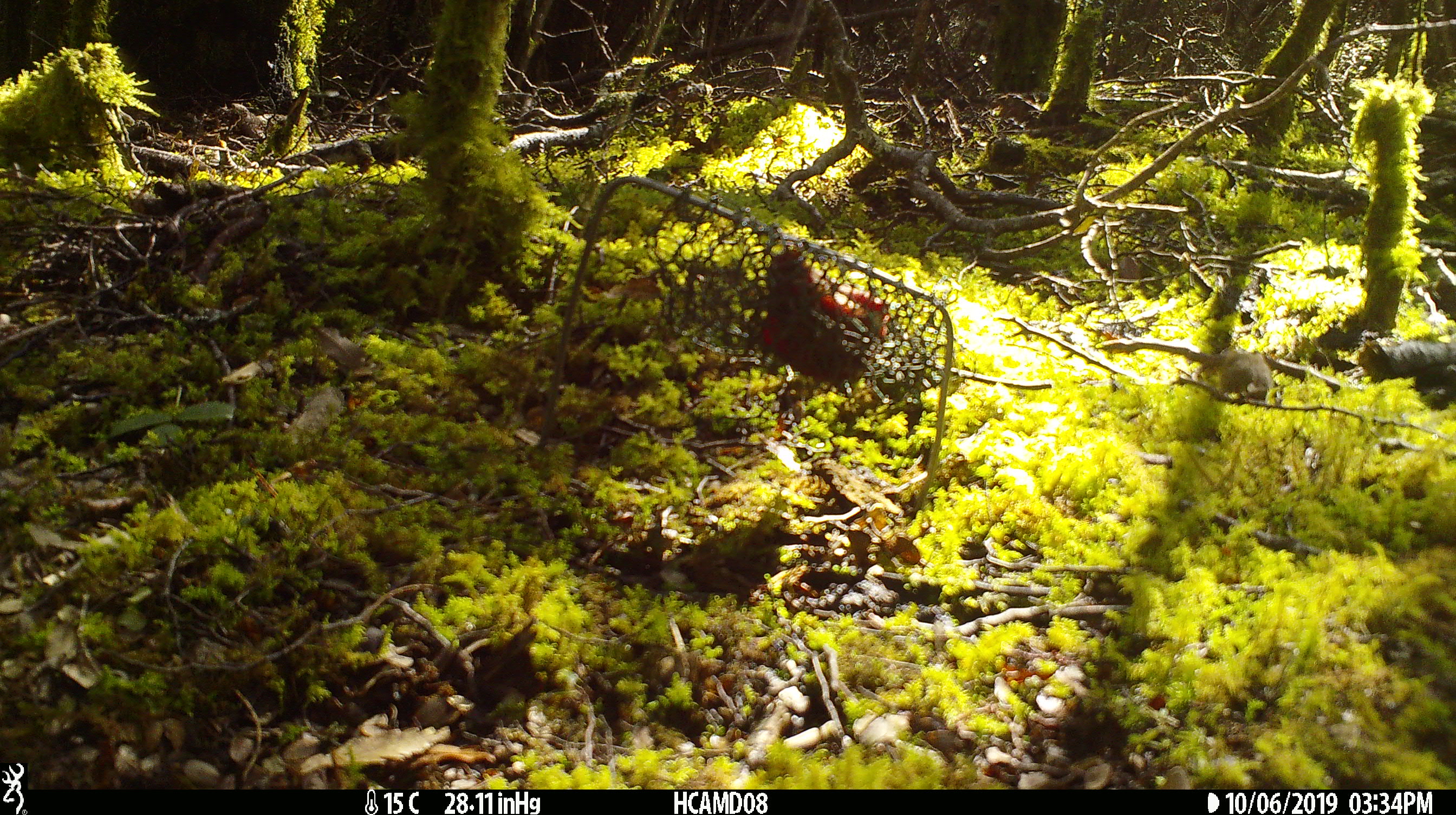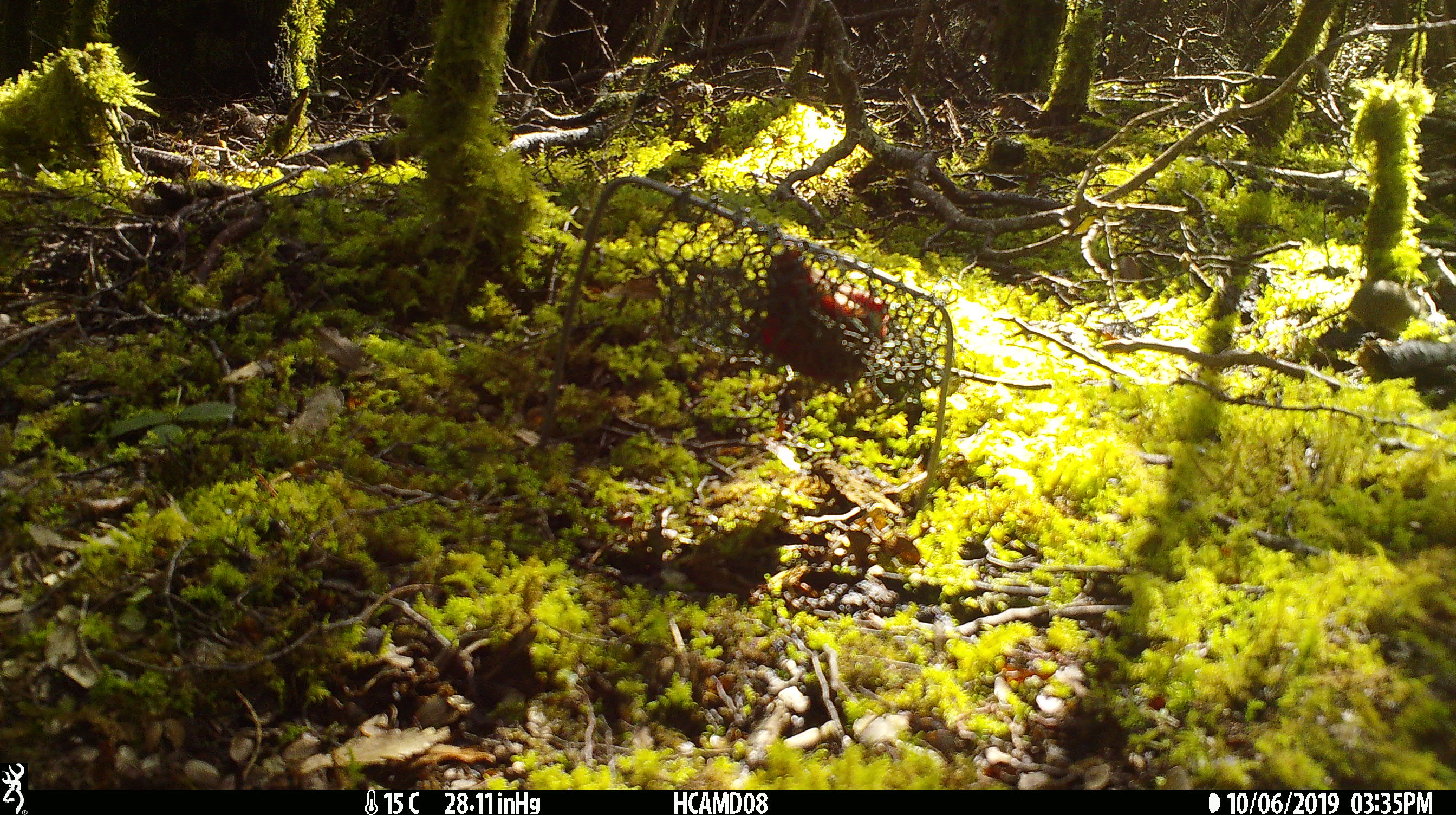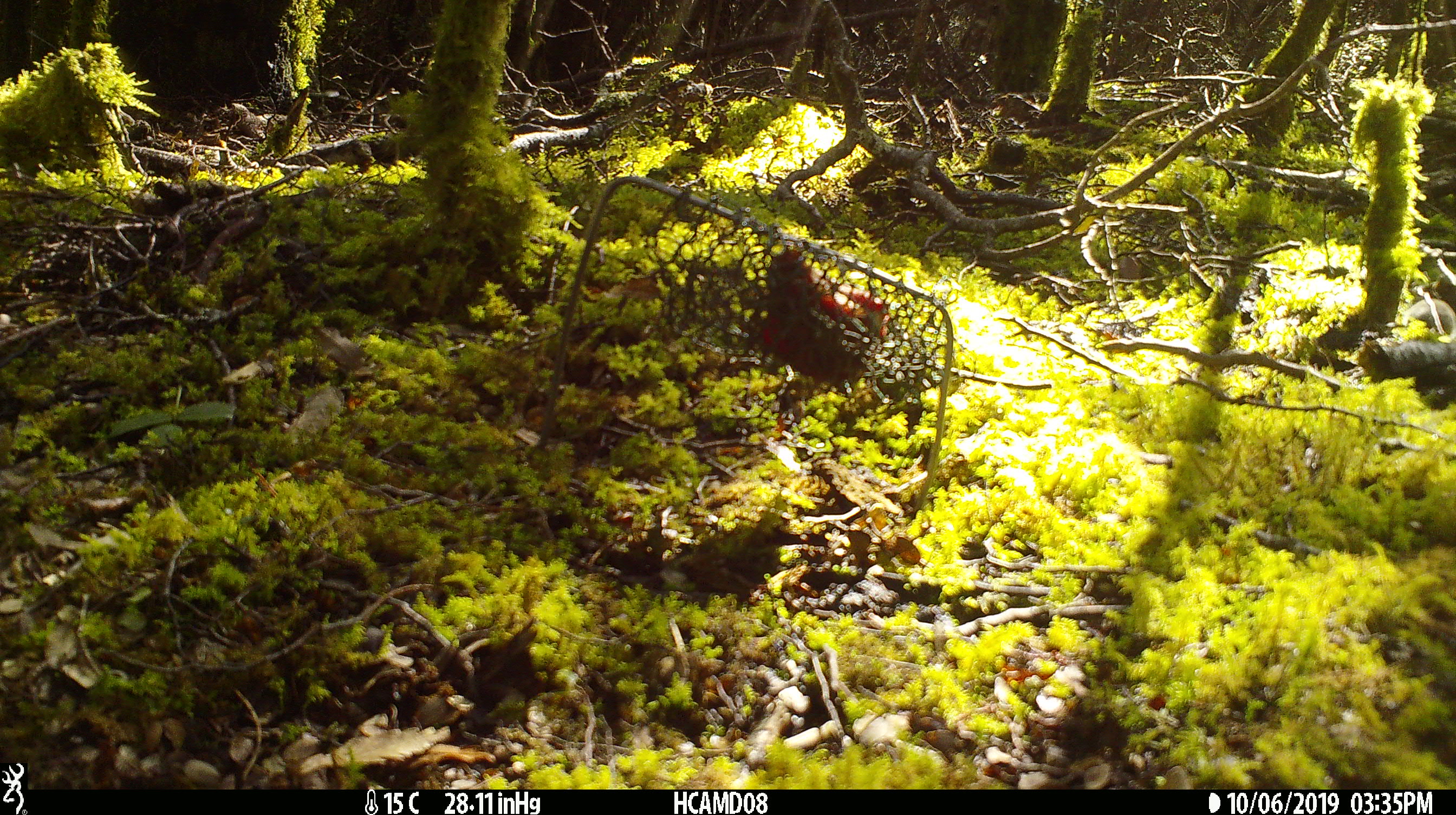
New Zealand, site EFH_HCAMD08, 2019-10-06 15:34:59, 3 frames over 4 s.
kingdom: Animalia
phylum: Chordata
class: Mammalia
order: Rodentia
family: Muridae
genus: Mus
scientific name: Mus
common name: mouse